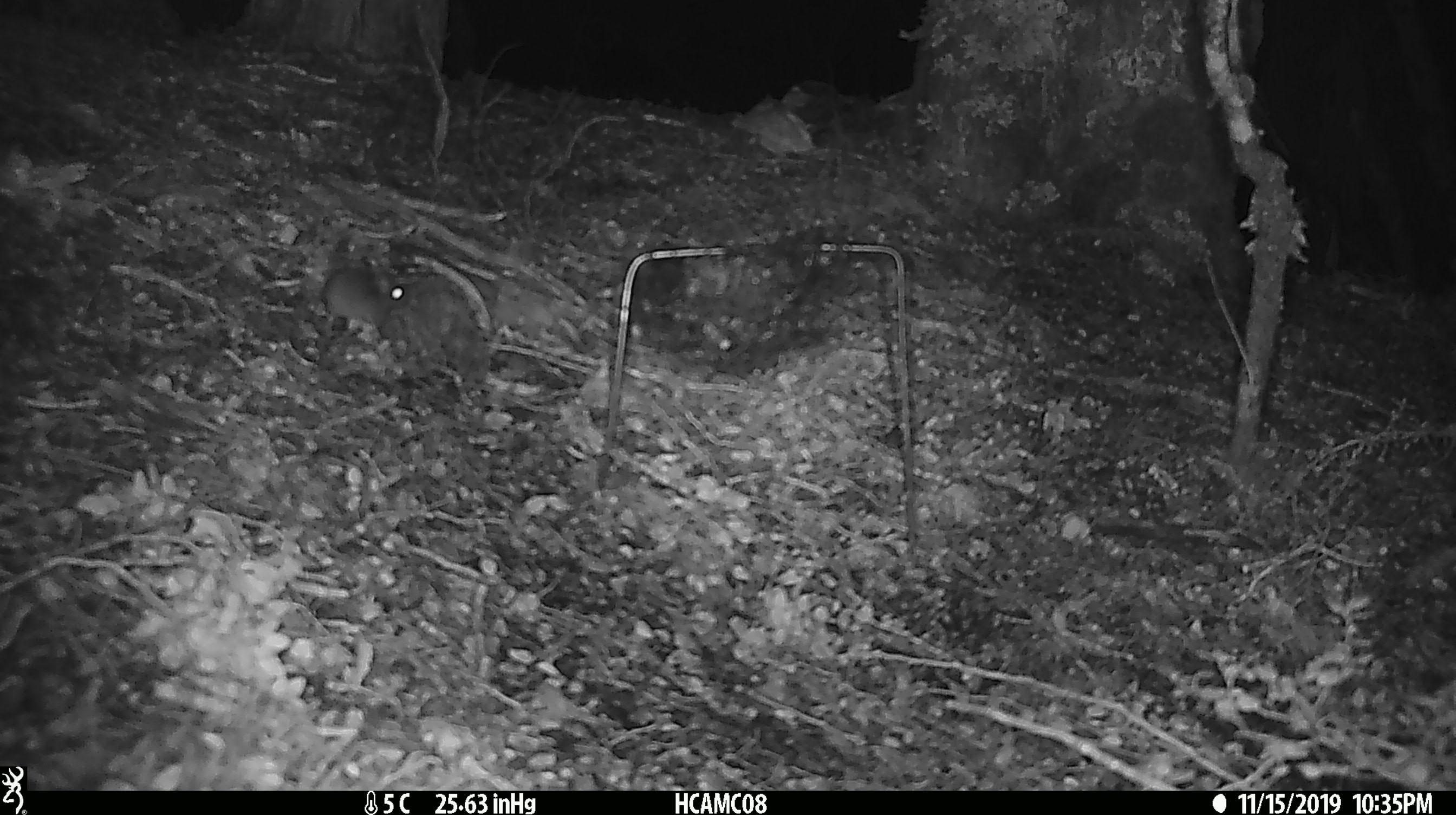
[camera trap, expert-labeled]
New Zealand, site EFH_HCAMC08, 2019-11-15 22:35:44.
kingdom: Animalia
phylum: Chordata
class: Mammalia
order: Rodentia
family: Muridae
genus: Mus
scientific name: Mus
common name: mouse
Mouse (Mus).